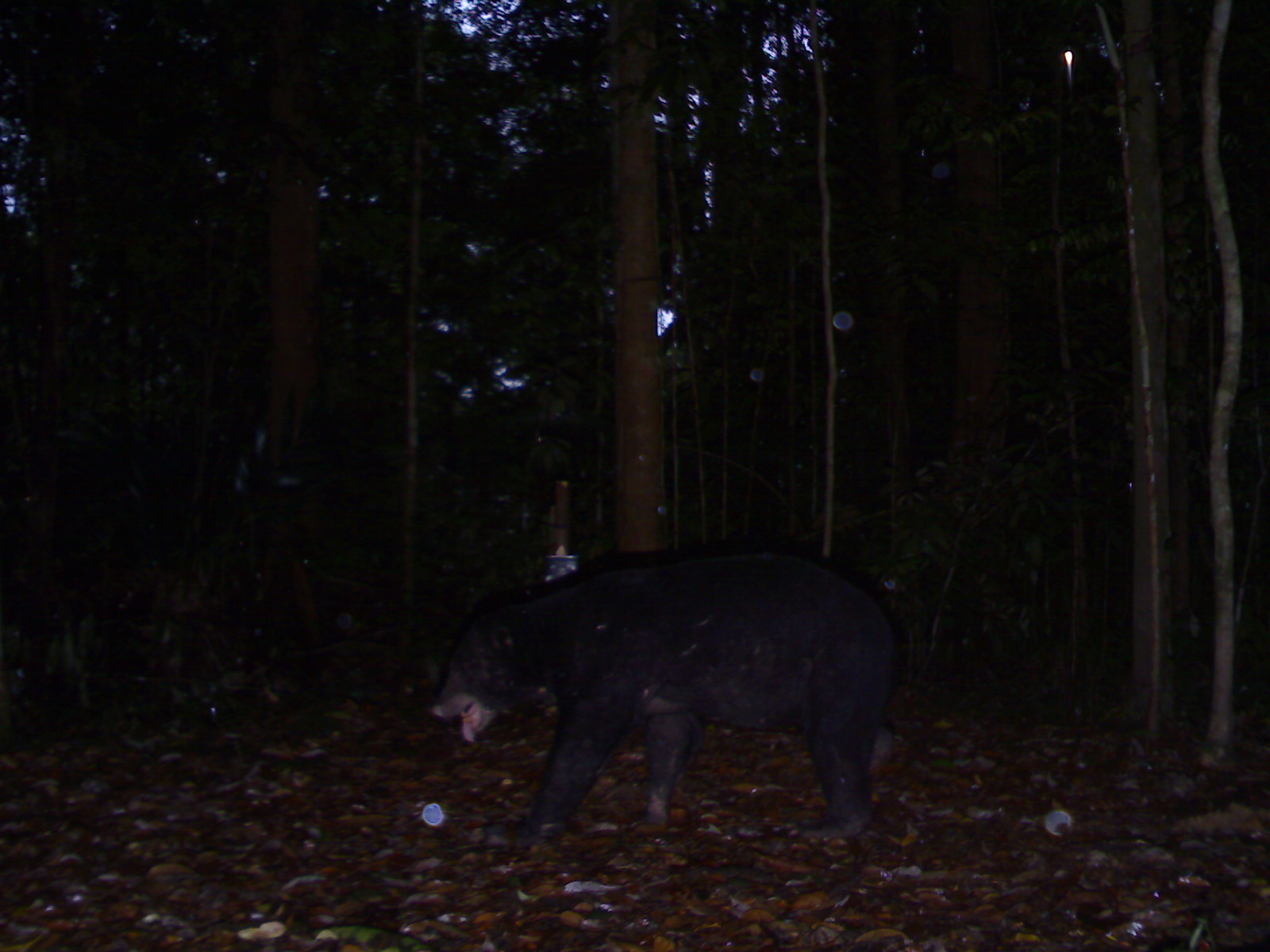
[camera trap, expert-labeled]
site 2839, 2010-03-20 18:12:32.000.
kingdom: Animalia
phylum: Chordata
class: Mammalia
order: Carnivora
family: Ursidae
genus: Helarctos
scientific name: Helarctos malayanus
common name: sun bear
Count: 1.